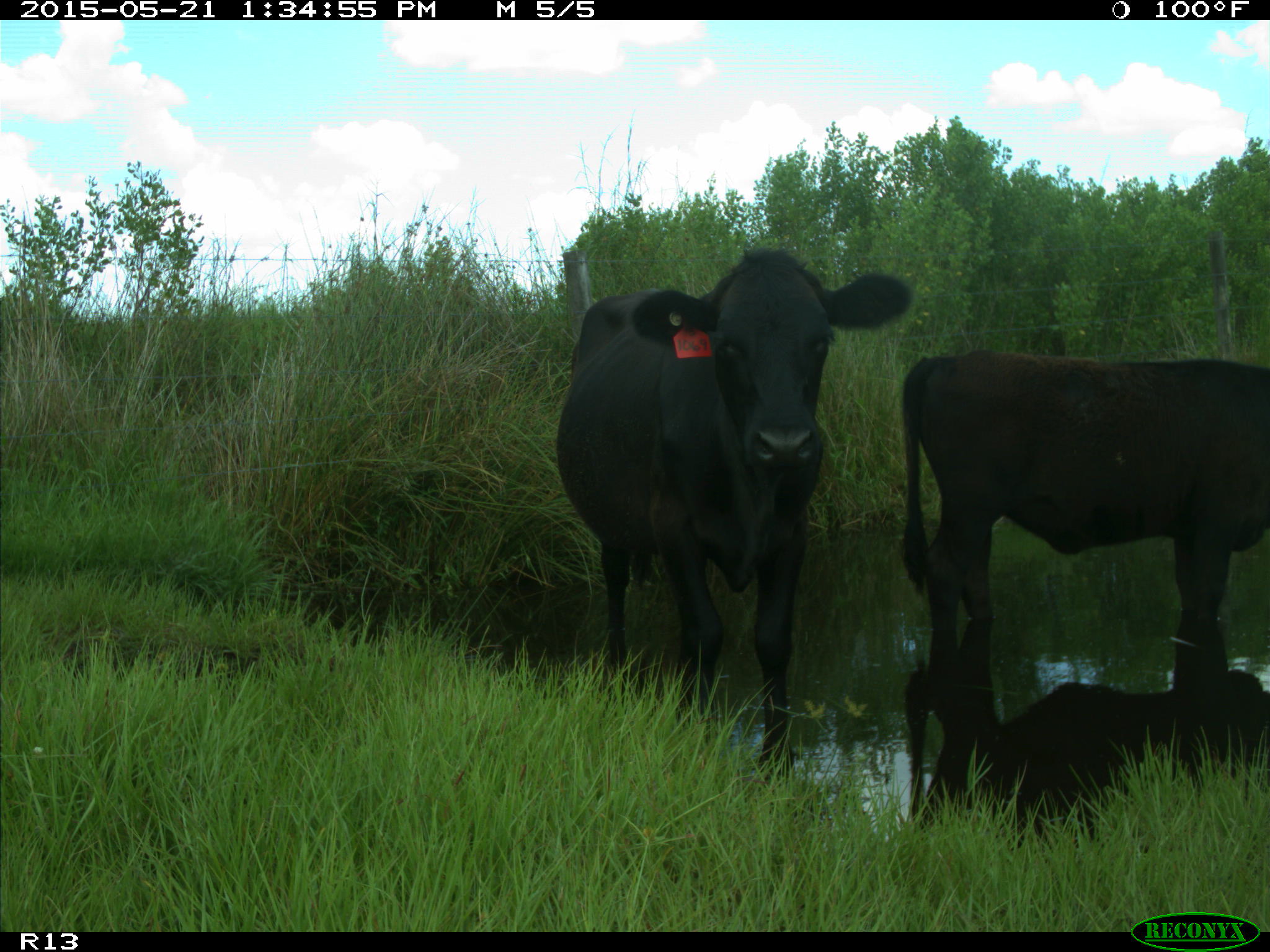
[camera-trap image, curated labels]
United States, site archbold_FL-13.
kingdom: Animalia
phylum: Chordata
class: Mammalia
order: Artiodactyla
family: Bovidae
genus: Bos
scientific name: Bos taurus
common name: domestic cow